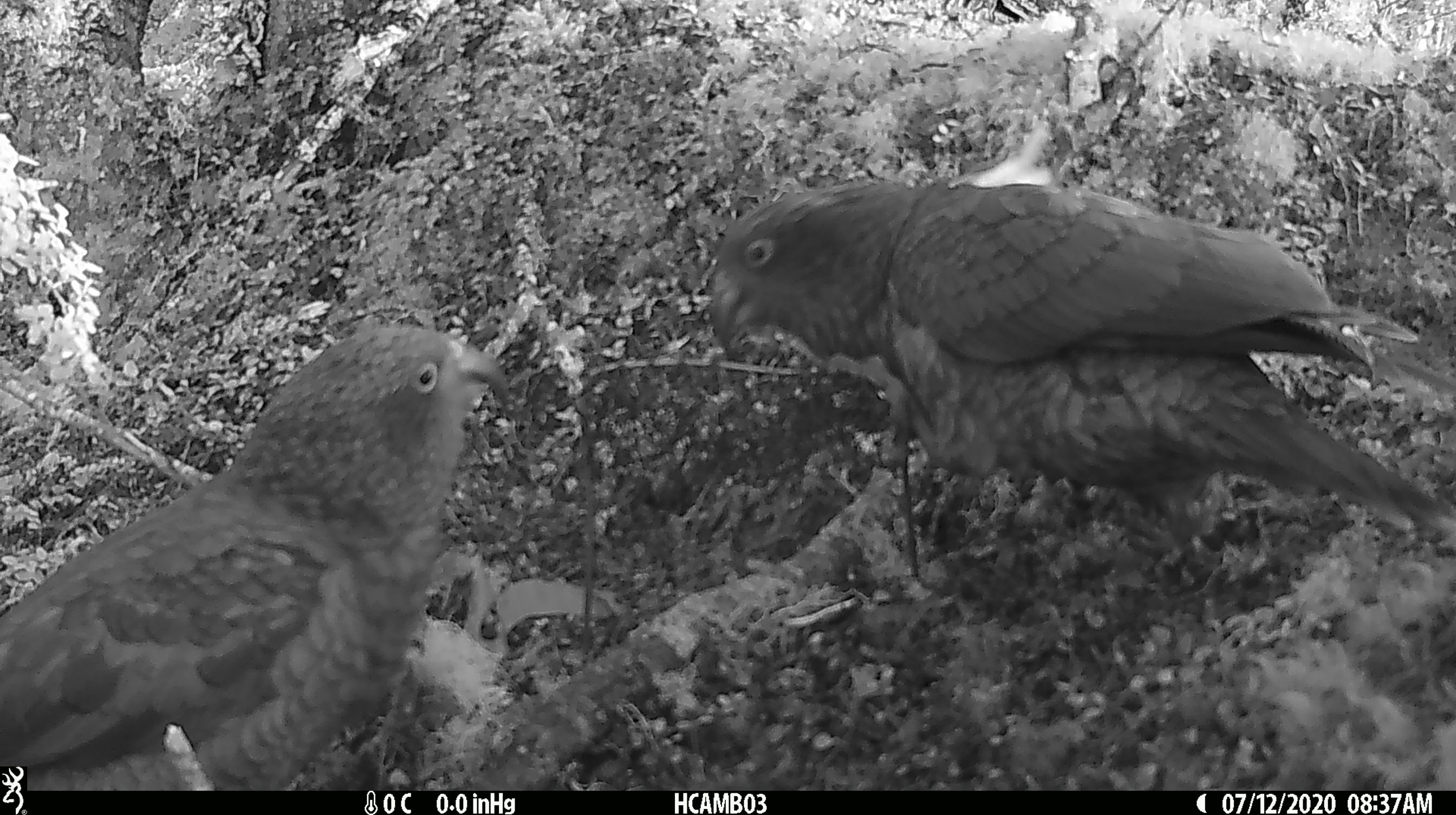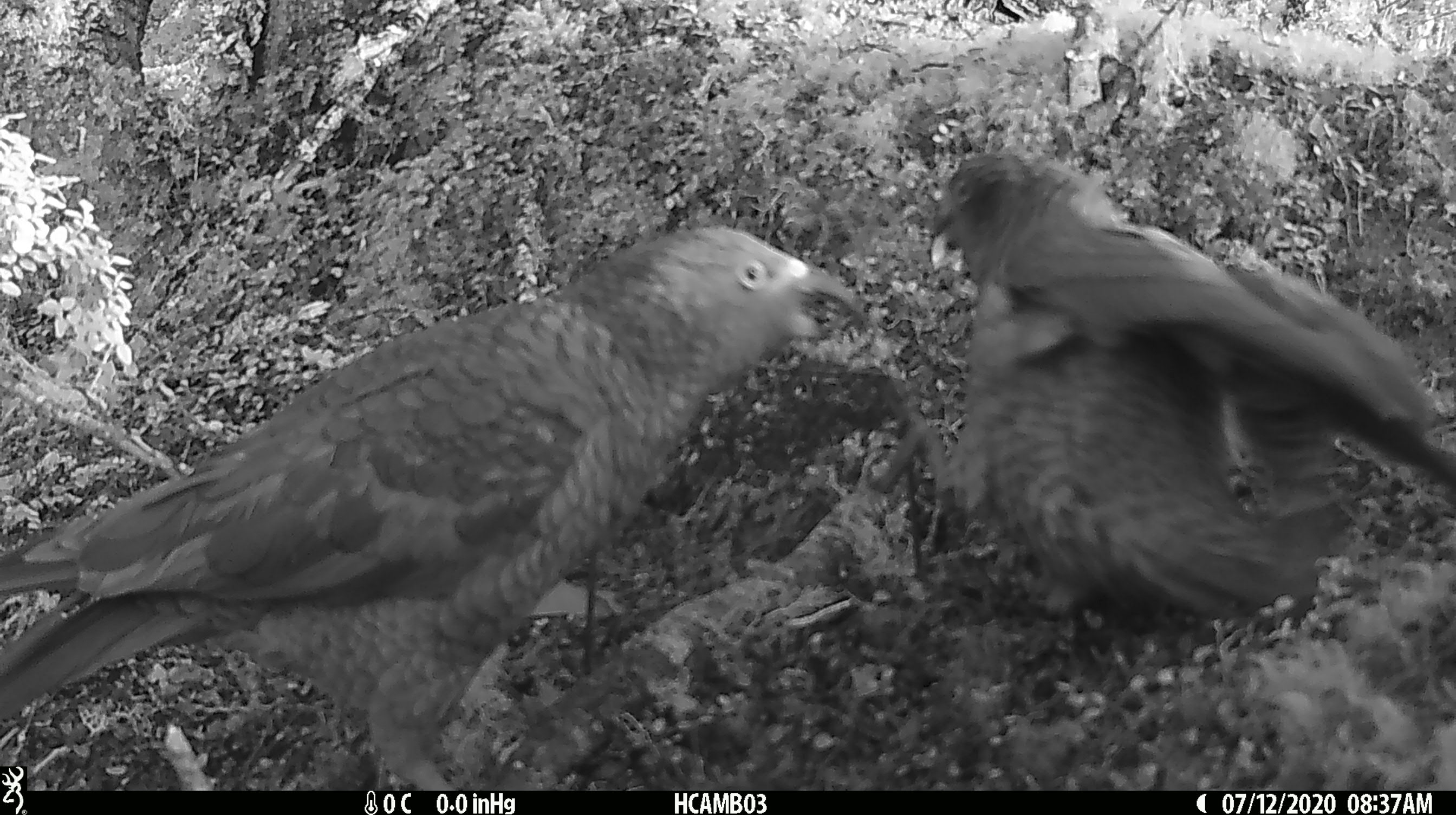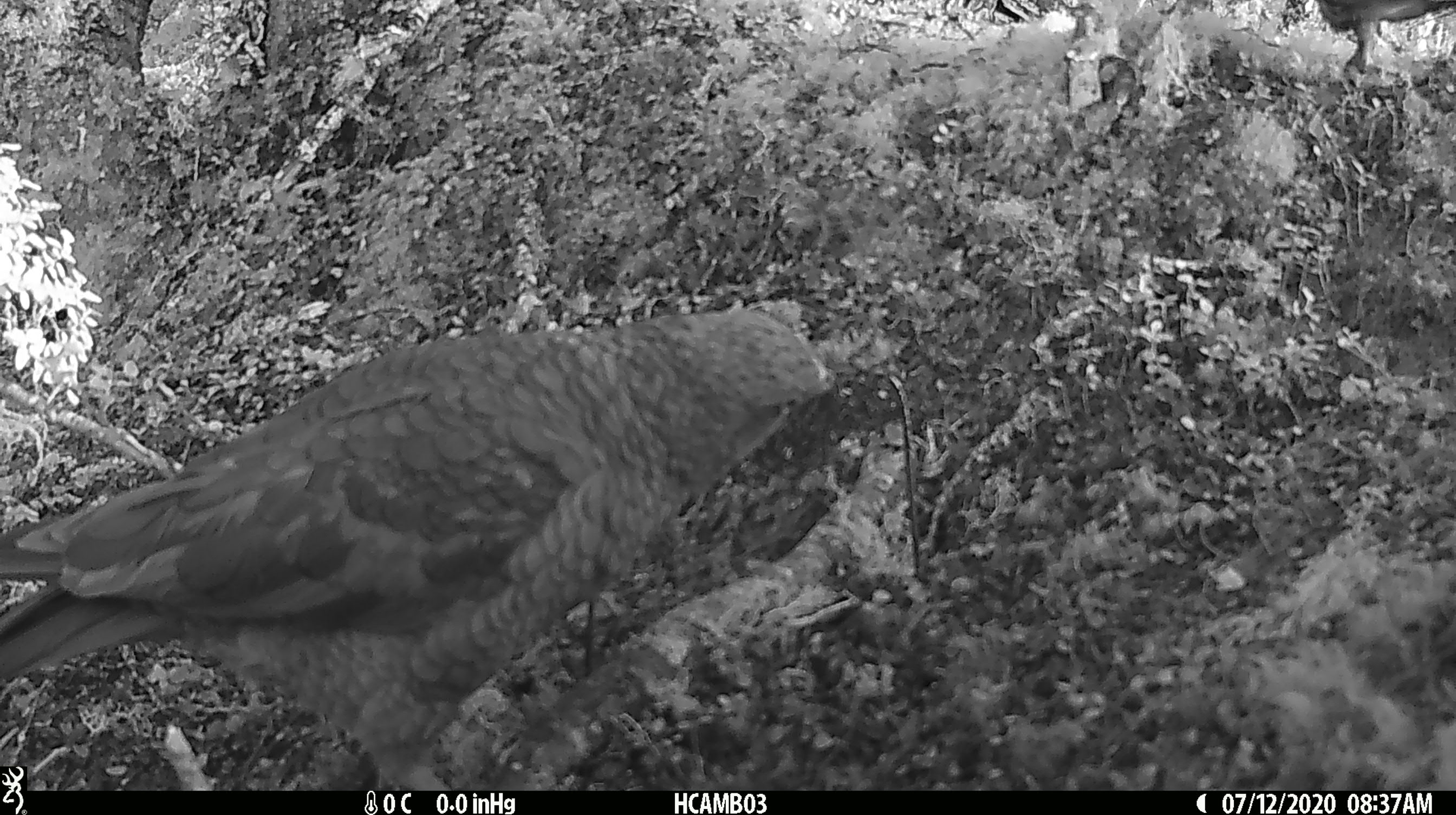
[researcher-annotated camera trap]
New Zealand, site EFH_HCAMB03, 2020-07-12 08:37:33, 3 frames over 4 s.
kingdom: Animalia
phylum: Chordata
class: Aves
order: Psittaciformes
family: Strigopidae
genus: Nestor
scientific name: Nestor notabilis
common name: kea